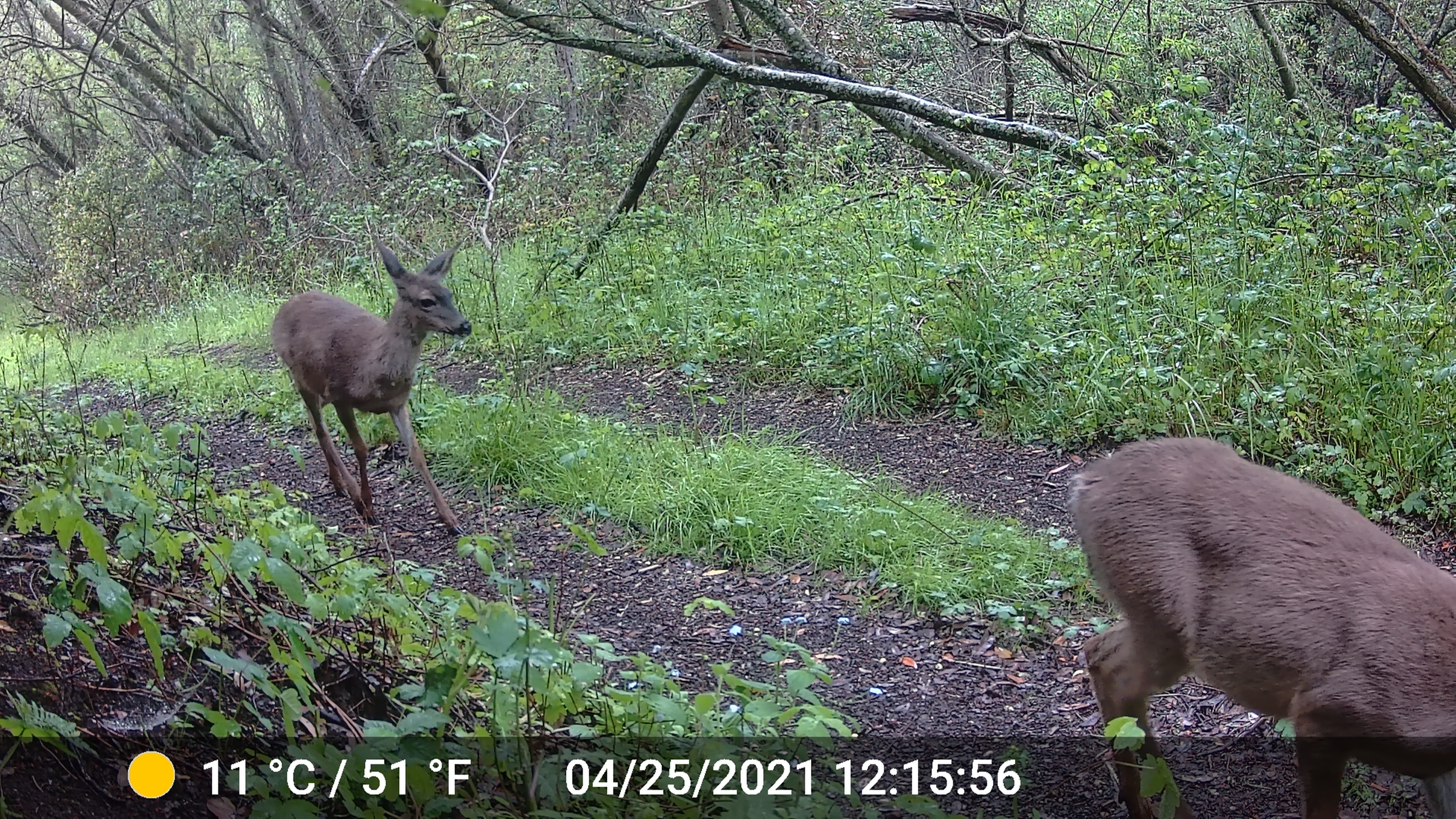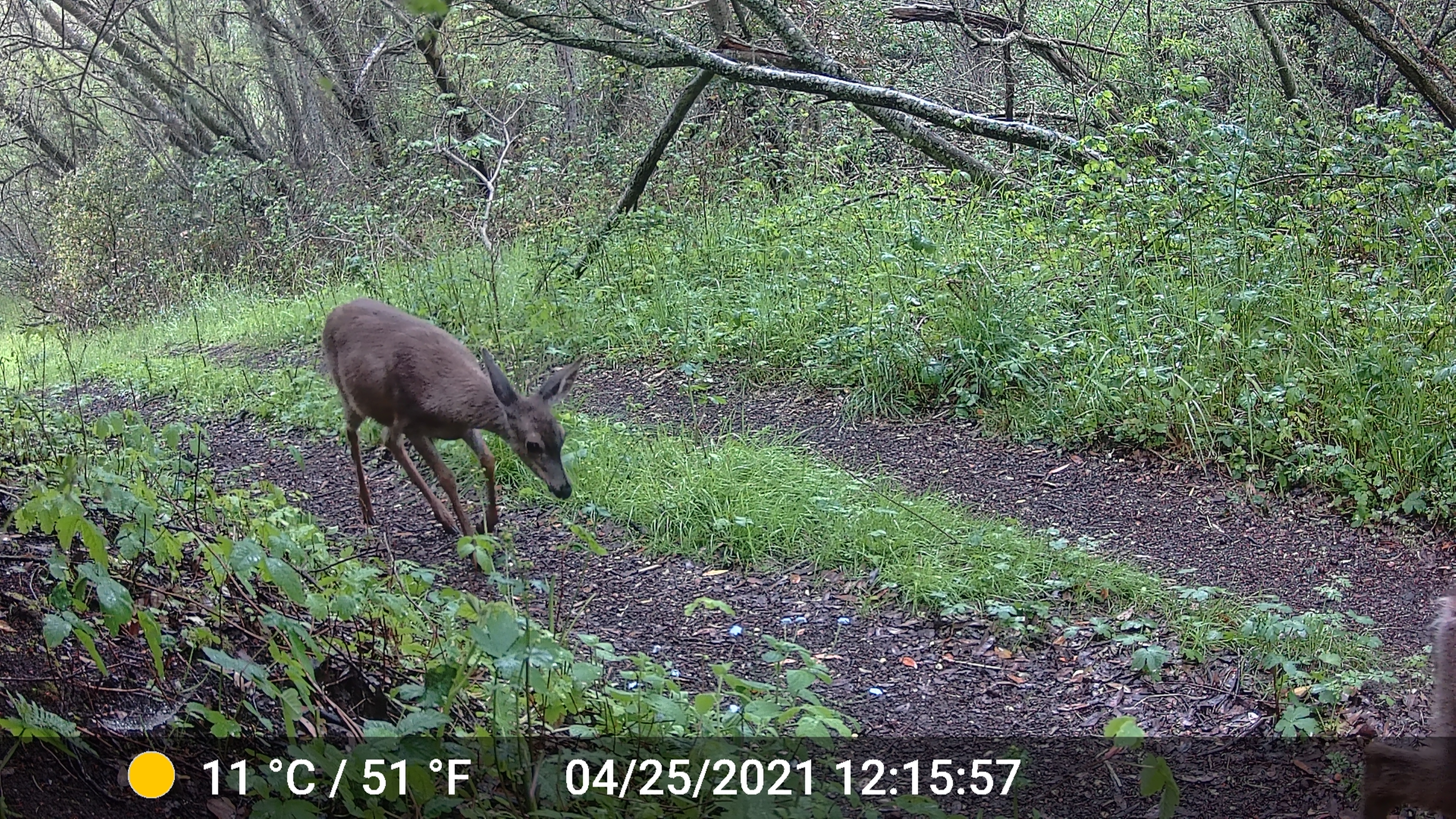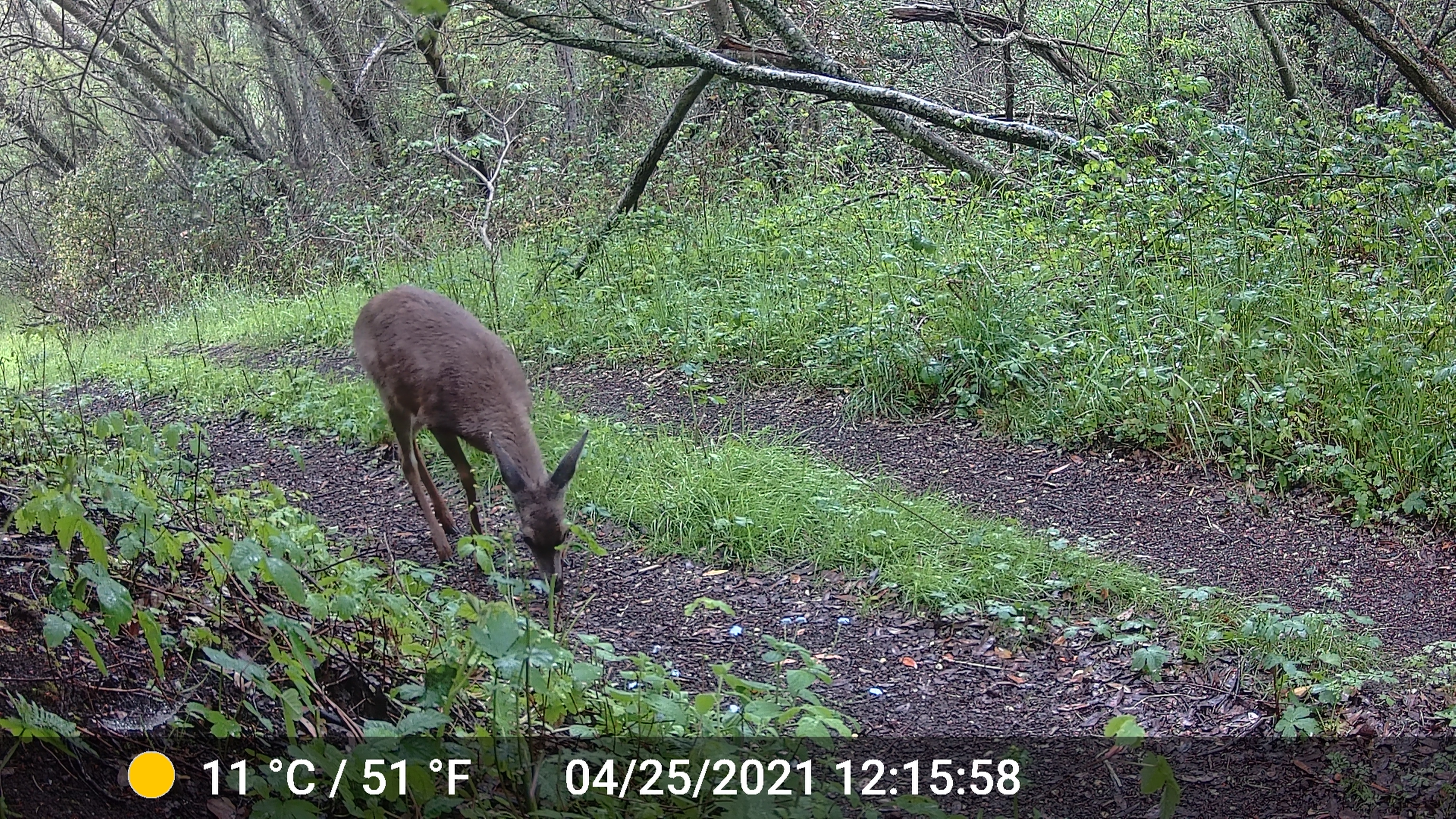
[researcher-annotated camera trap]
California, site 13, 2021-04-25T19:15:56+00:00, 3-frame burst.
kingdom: Animalia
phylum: Chordata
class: Mammalia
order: Artiodactyla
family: Cervidae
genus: Odocoileus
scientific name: Odocoileus hemionus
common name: mule deer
Mule deer (Odocoileus hemionus).